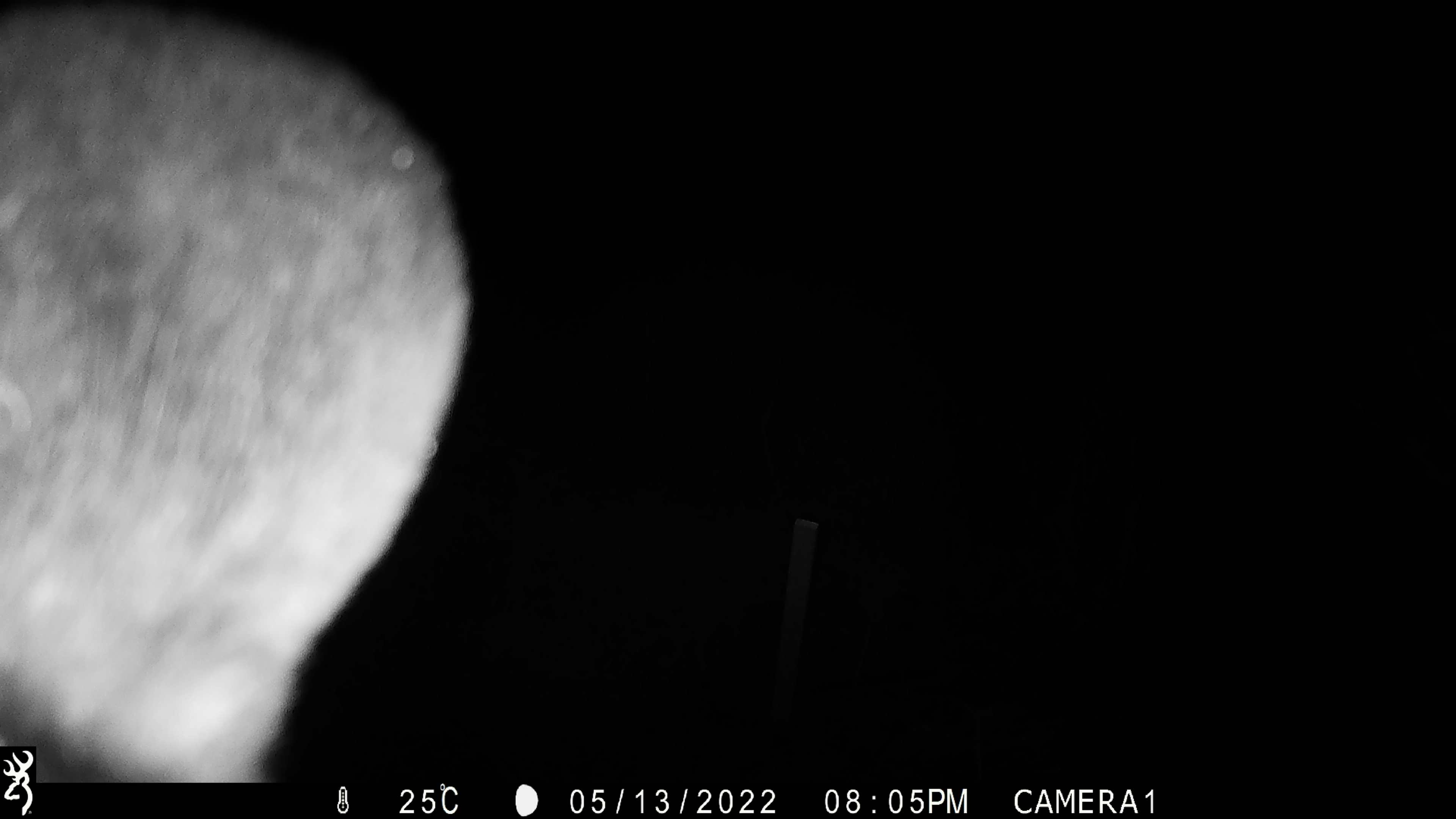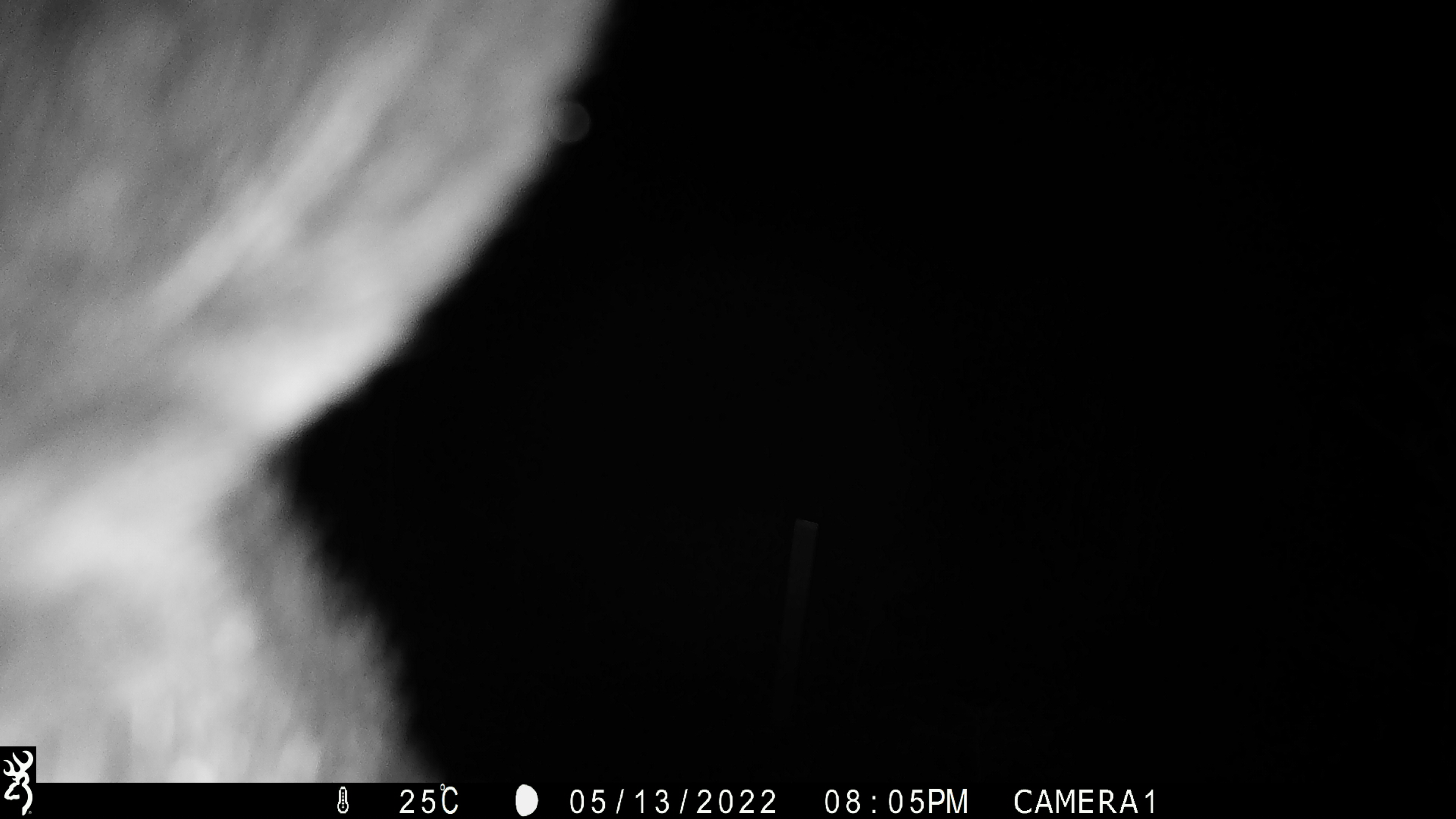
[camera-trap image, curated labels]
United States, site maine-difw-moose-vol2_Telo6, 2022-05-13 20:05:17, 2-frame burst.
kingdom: Animalia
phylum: Chordata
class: Mammalia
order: Carnivora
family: Ursidae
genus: Ursus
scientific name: Ursus americanus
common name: black bear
Black bear (Ursus americanus).